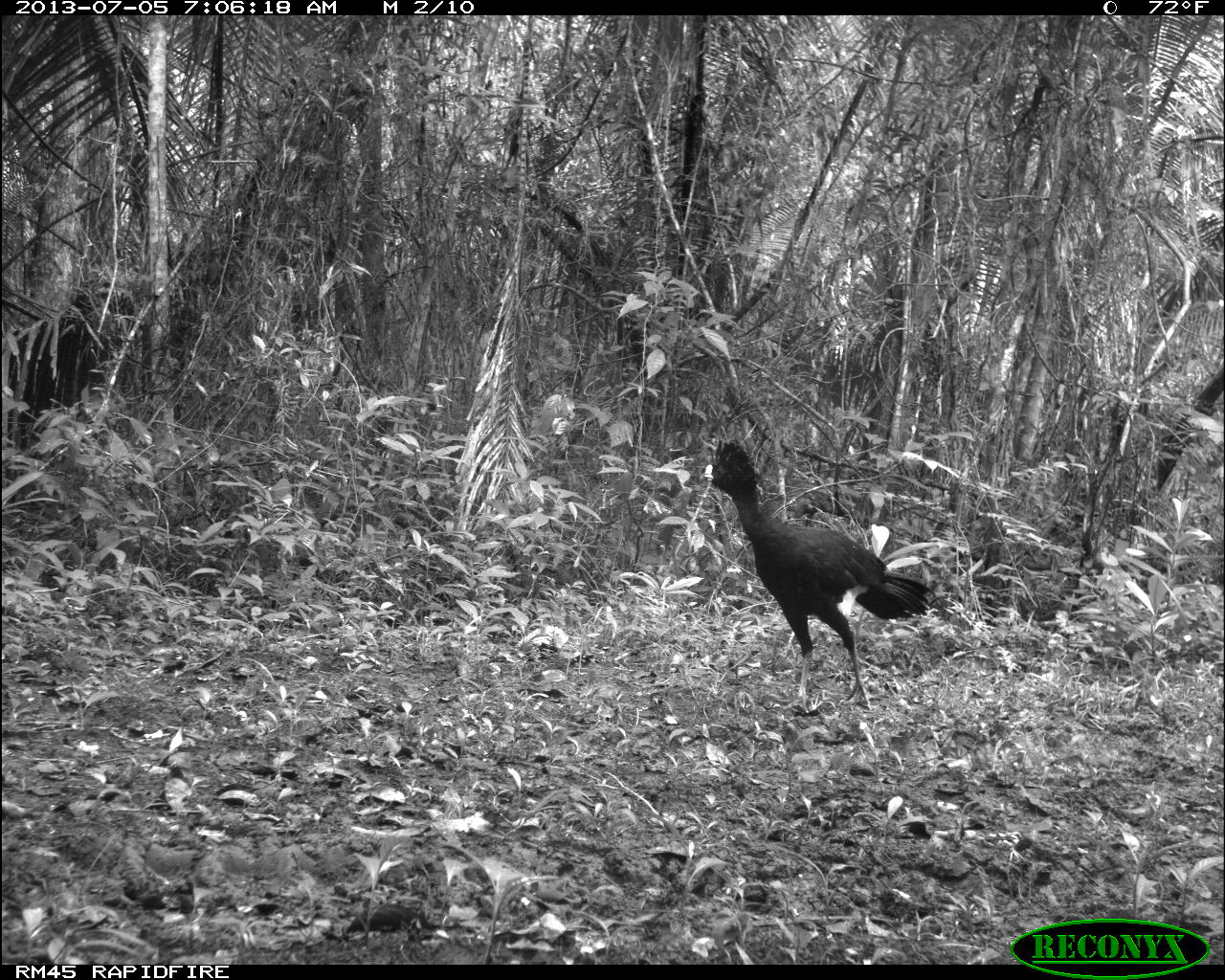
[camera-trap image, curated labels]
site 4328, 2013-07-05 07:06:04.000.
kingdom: Animalia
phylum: Chordata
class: Aves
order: Galliformes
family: Cracidae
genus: Crax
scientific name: Crax rubra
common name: great curassow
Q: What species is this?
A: Crax rubra (great curassow).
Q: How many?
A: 1.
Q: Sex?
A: Male.